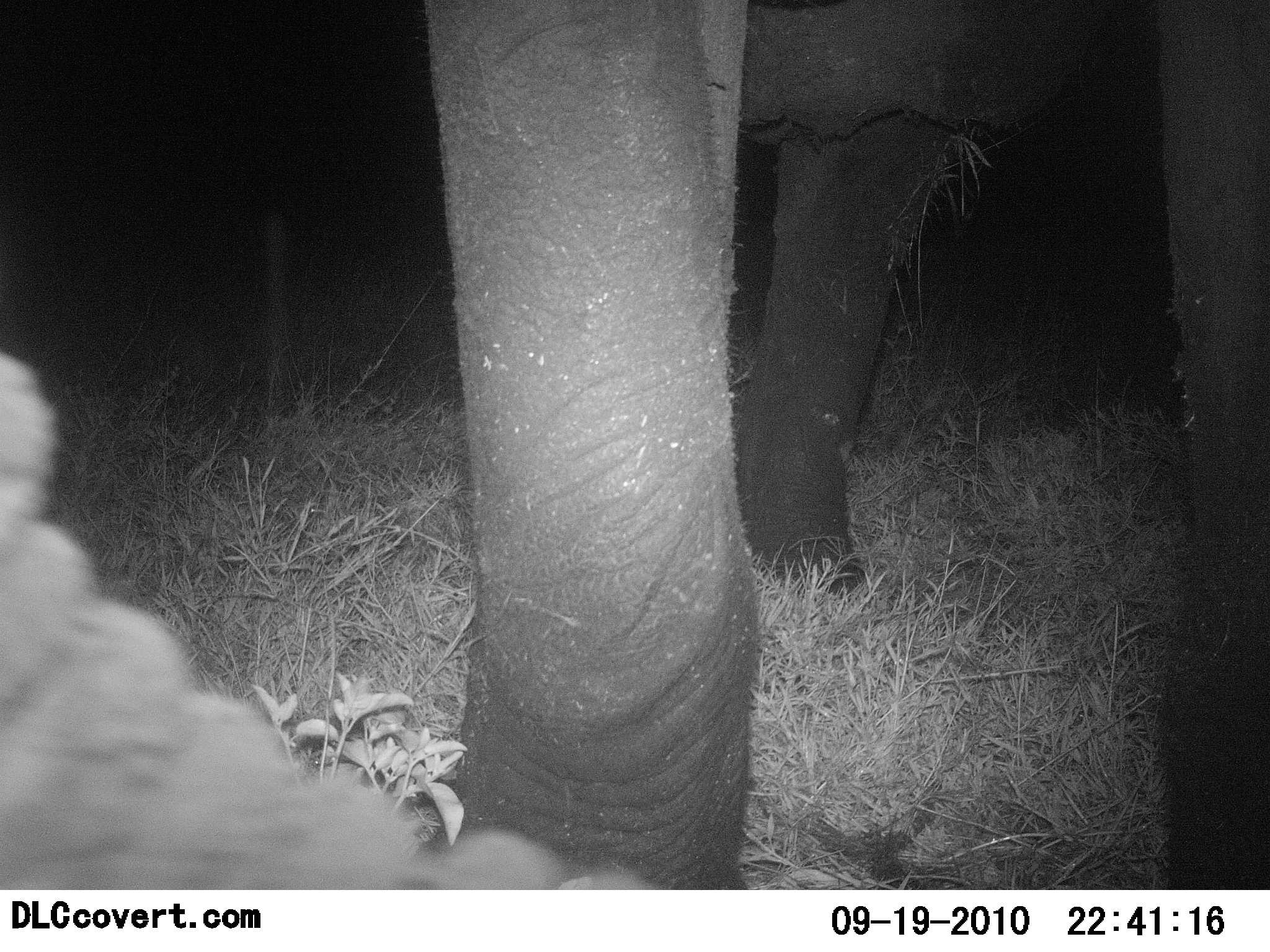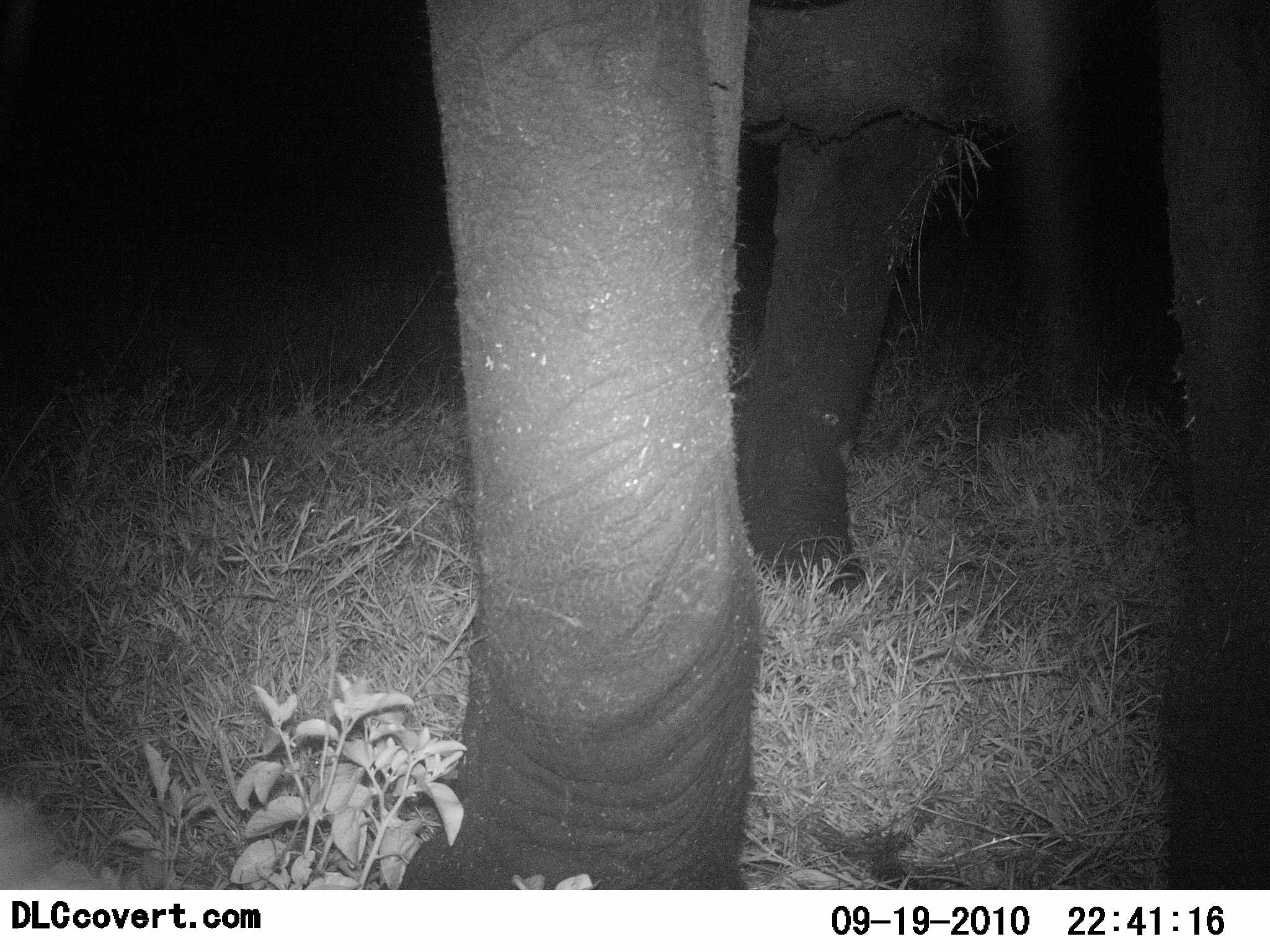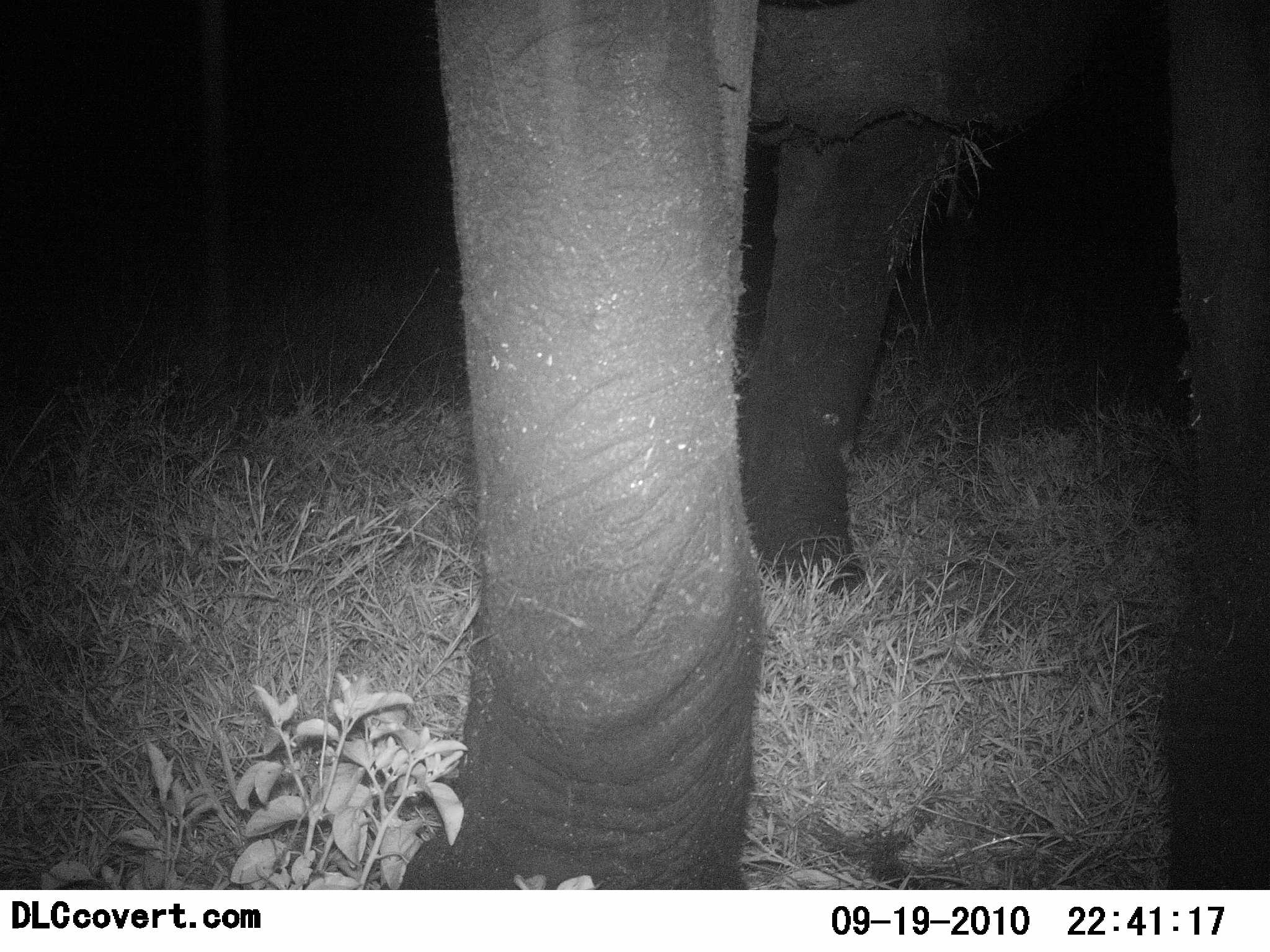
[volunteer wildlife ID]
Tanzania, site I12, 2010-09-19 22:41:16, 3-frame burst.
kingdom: Animalia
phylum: Chordata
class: Mammalia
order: Proboscidea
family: Elephantidae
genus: Loxodonta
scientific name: Loxodonta africana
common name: african bush elephant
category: elephant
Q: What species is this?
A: Elephant (african bush elephant) (Loxodonta africana).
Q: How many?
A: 1.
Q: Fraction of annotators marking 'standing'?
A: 83%.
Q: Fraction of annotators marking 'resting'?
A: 6%.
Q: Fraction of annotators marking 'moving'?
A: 6%.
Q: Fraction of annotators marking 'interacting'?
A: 0%.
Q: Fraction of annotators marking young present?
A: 0%.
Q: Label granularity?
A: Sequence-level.